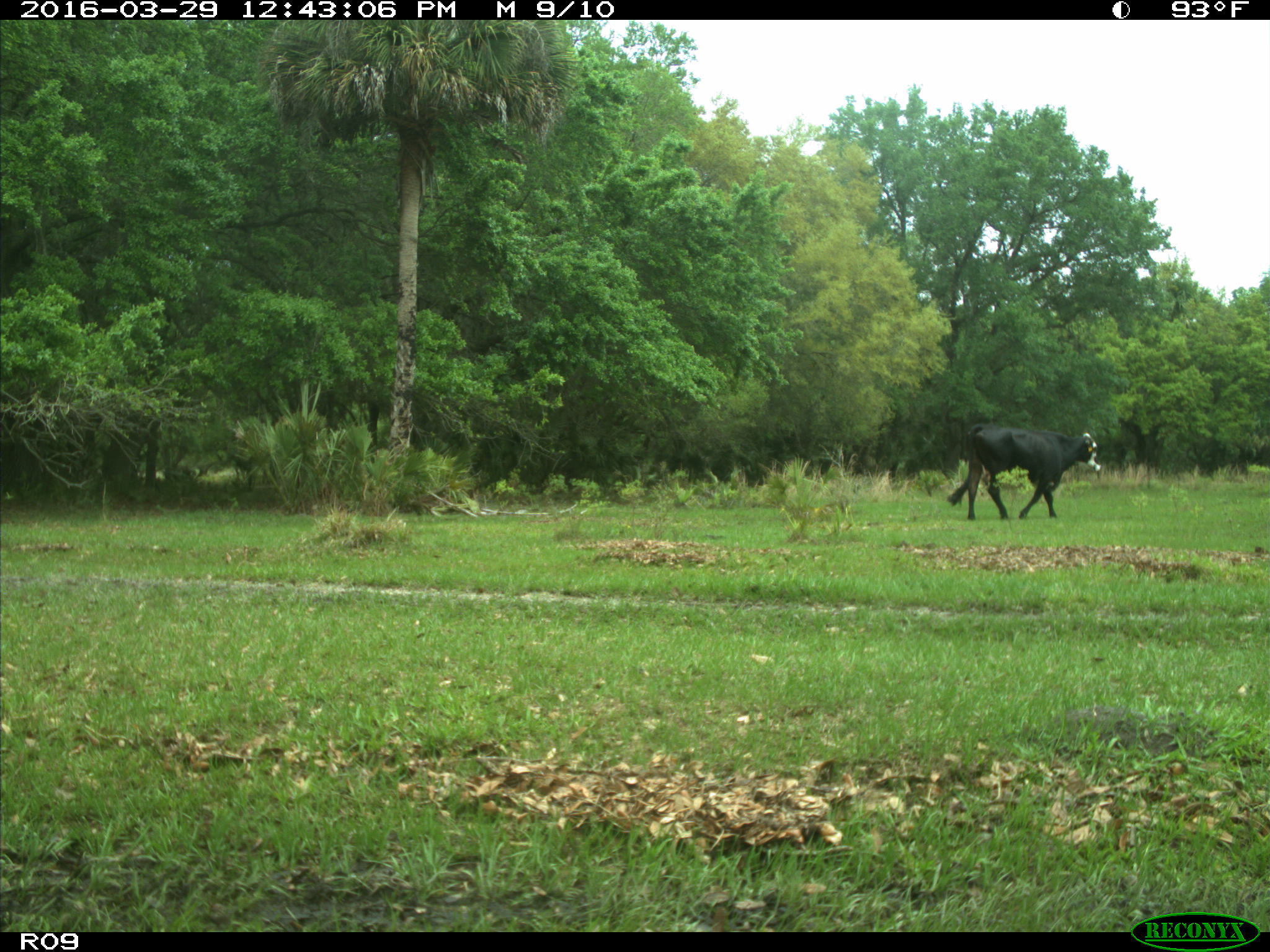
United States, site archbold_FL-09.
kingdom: Animalia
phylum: Chordata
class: Mammalia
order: Artiodactyla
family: Bovidae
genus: Bos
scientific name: Bos taurus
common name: domestic cow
Bos taurus (domestic cow).